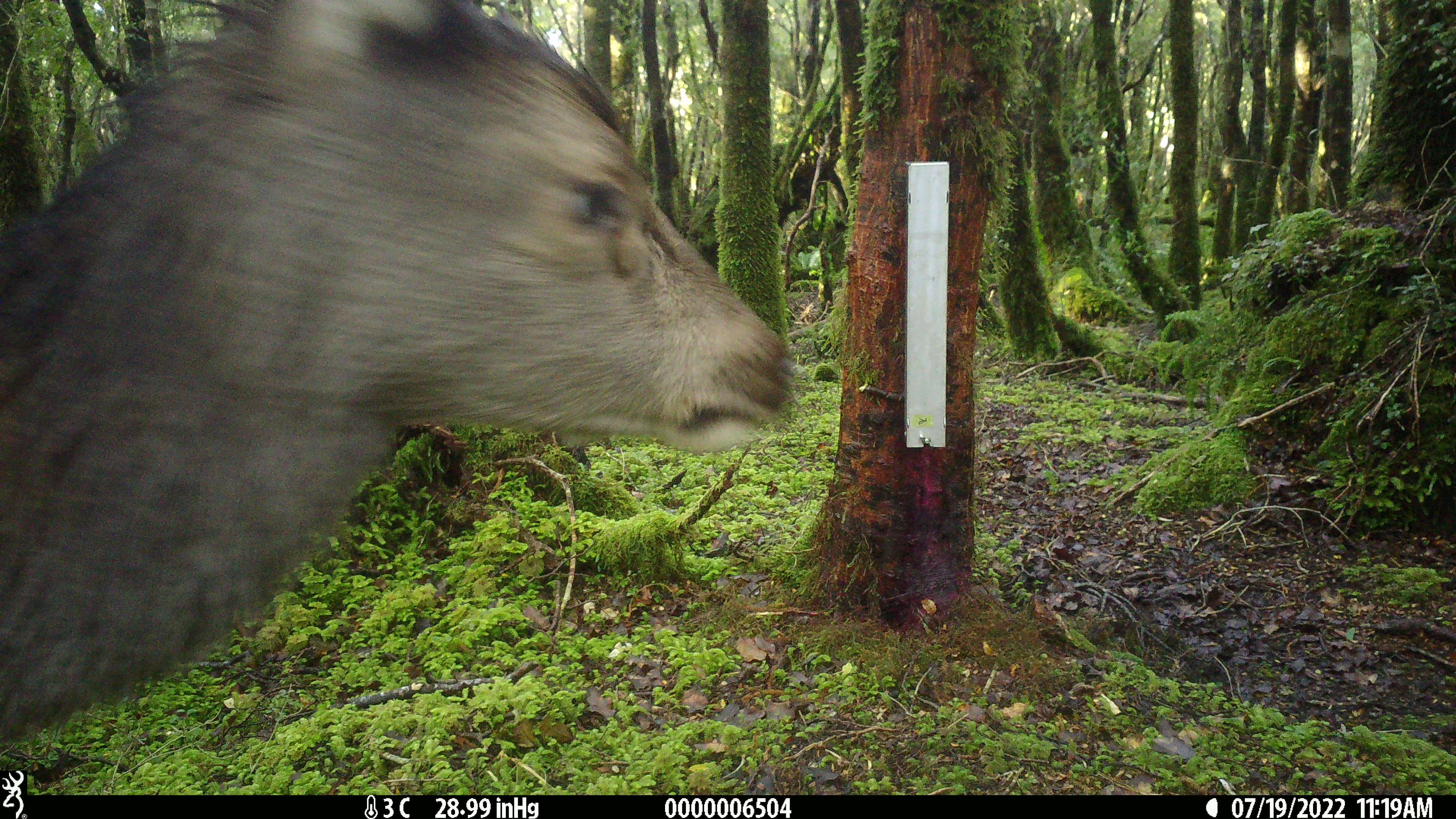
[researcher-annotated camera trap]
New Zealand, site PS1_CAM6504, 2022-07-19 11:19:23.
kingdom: Animalia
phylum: Chordata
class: Mammalia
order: Artiodactyla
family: Cervidae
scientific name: Cervidae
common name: deer